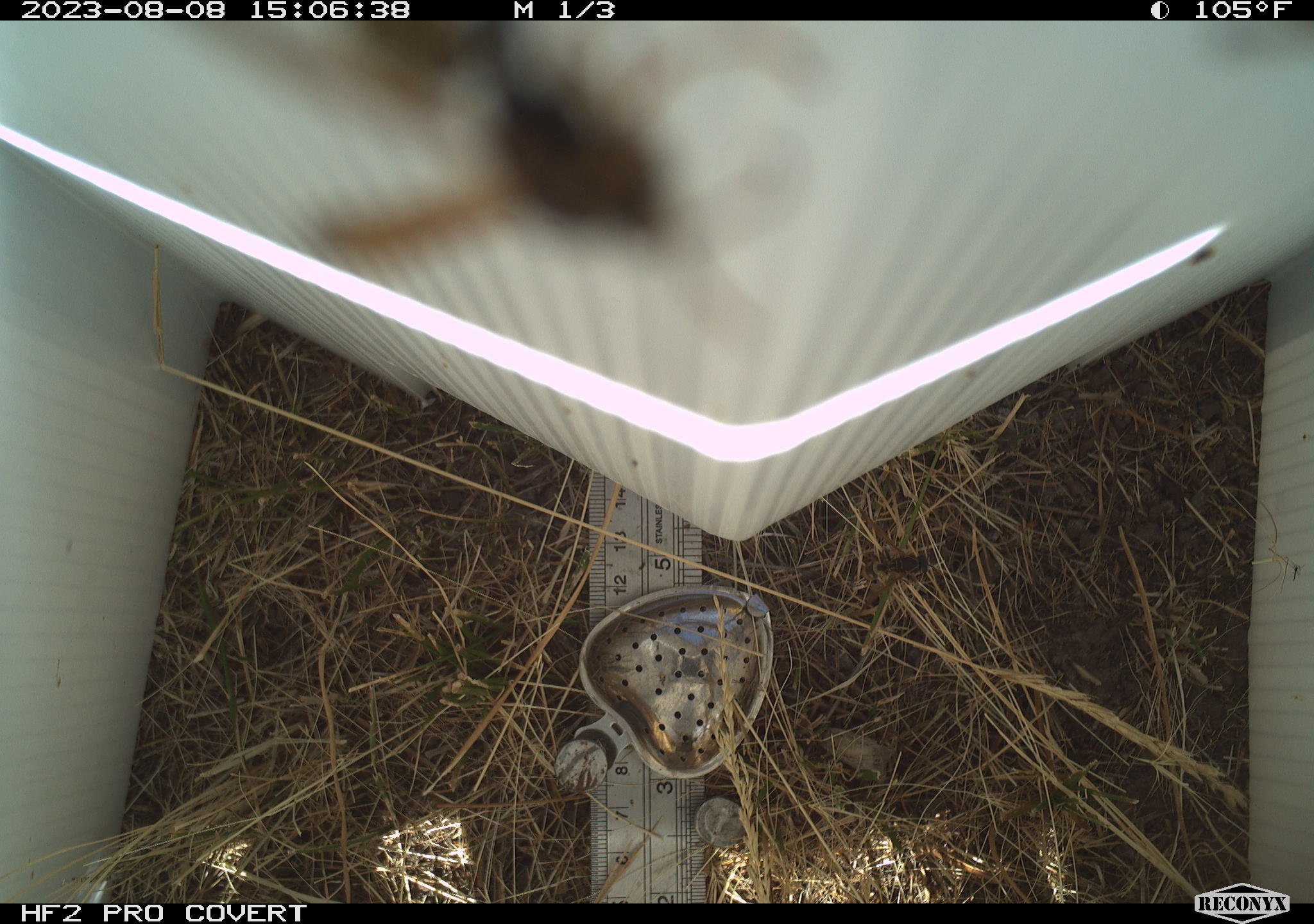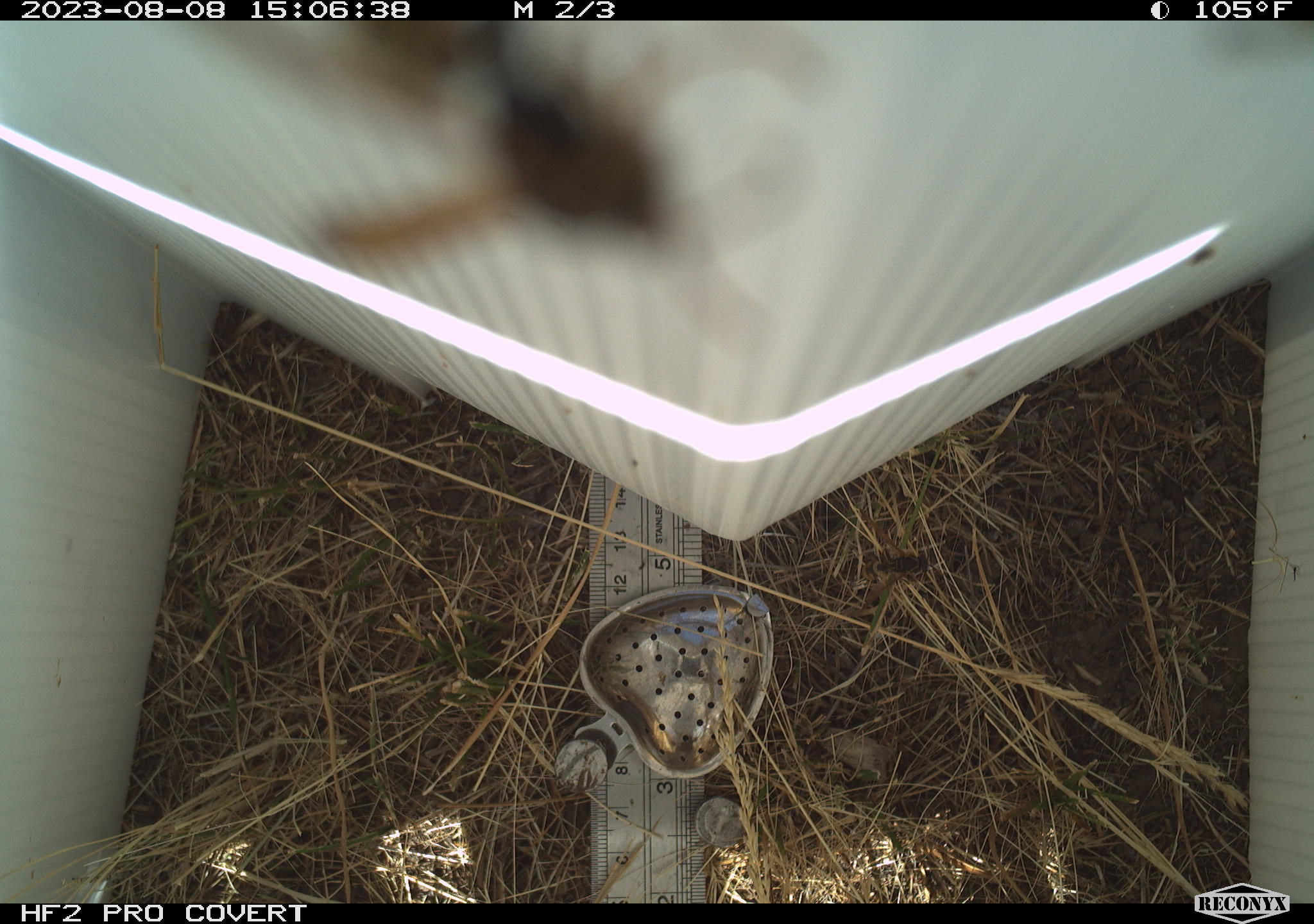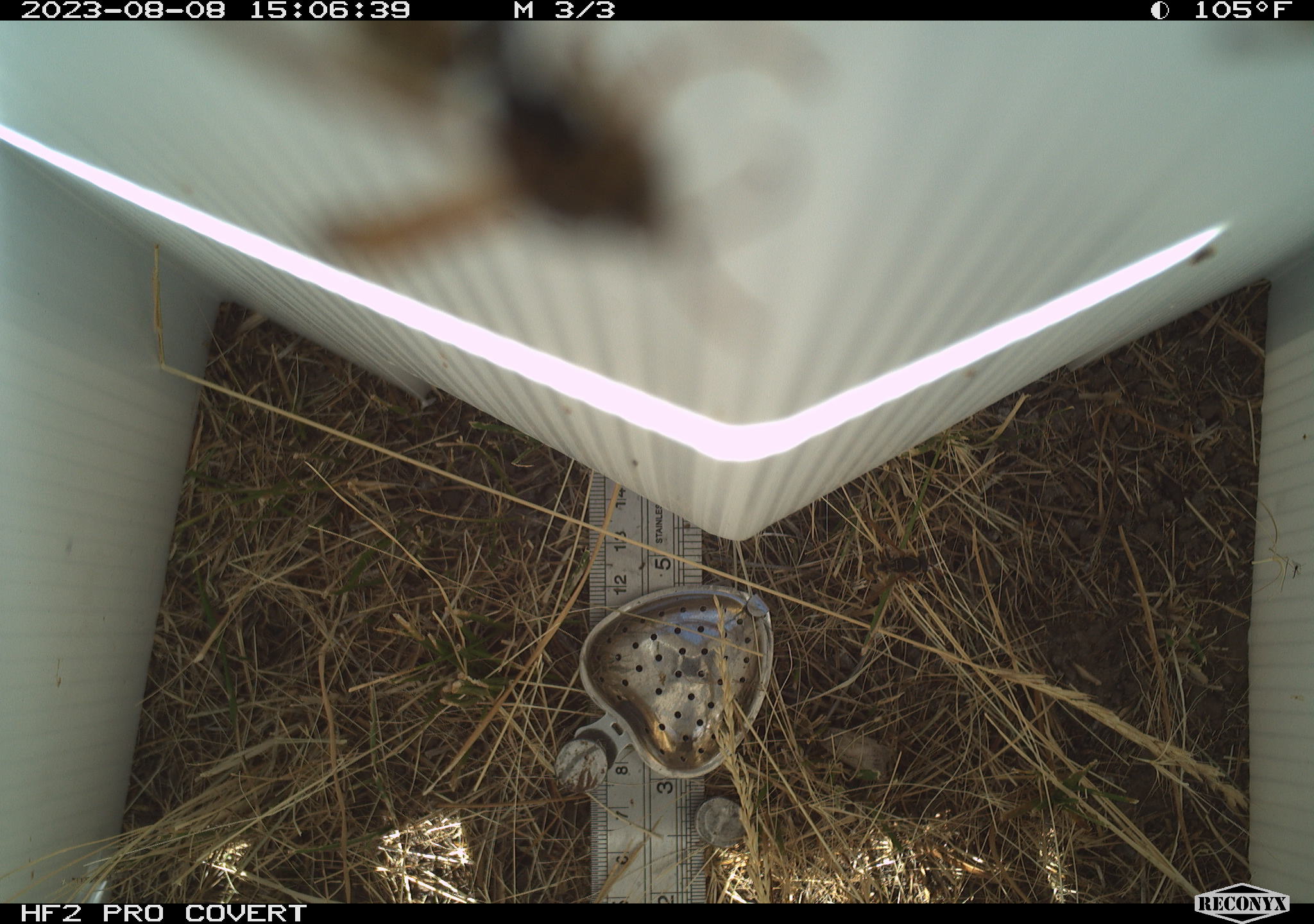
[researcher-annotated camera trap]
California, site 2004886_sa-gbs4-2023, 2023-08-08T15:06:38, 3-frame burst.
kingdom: Animalia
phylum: Arthropoda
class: Insecta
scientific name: Insecta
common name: insect